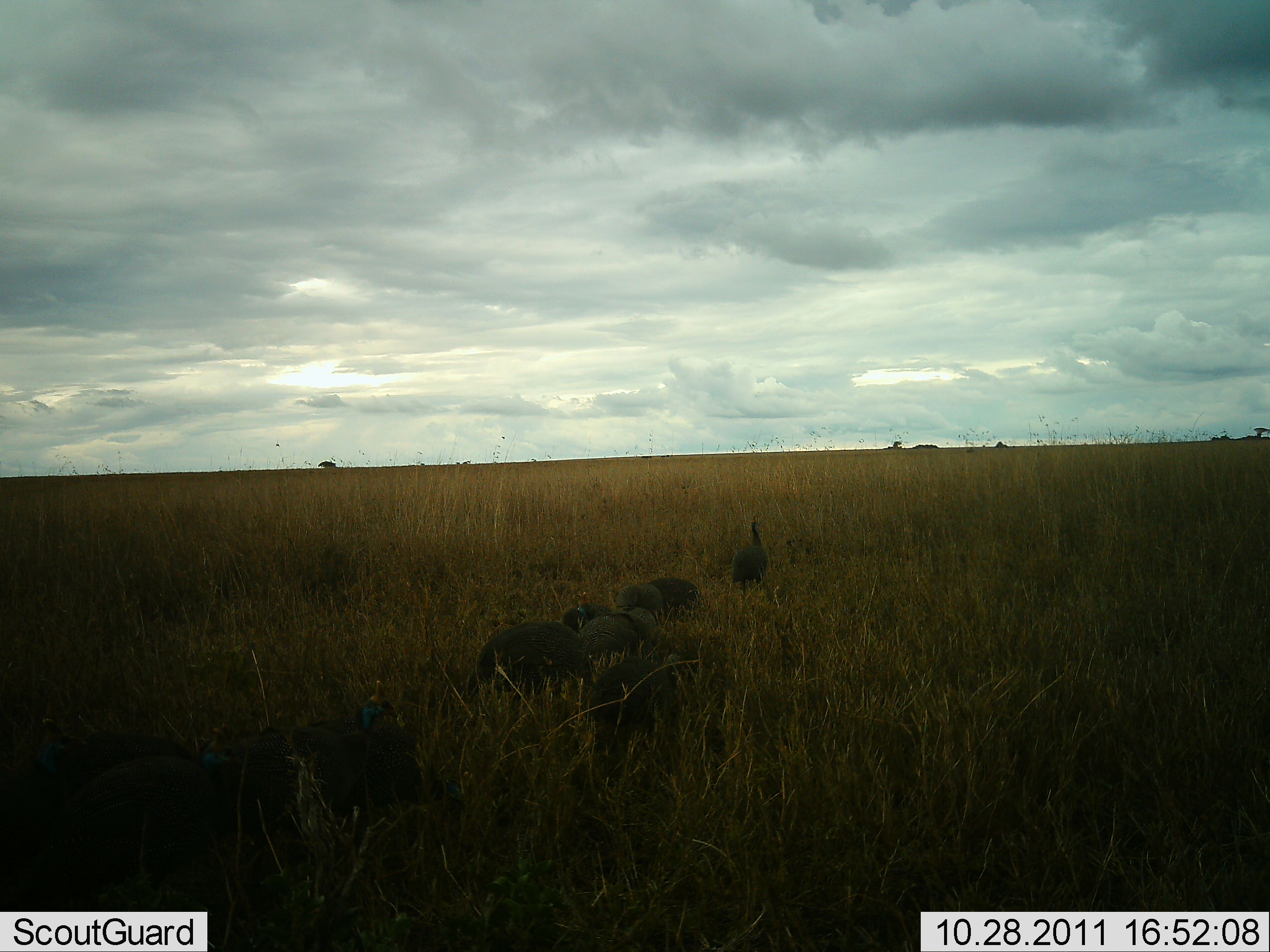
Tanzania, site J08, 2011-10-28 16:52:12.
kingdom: Animalia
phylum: Chordata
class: Aves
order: Galliformes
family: Numididae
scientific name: Numididae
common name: guinea fowl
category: guineafowl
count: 9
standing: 44%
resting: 0%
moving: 56%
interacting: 6%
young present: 0%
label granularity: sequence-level